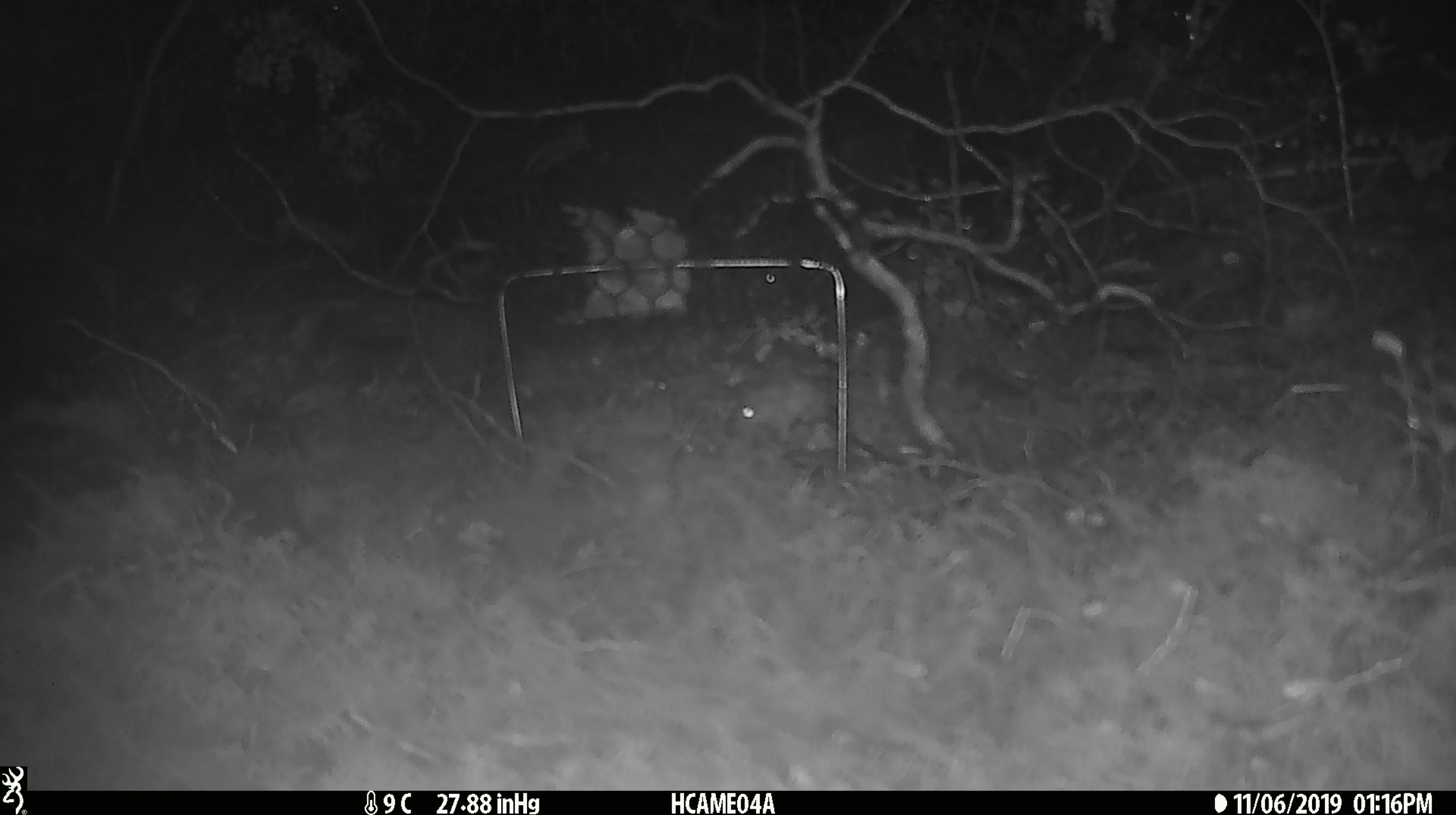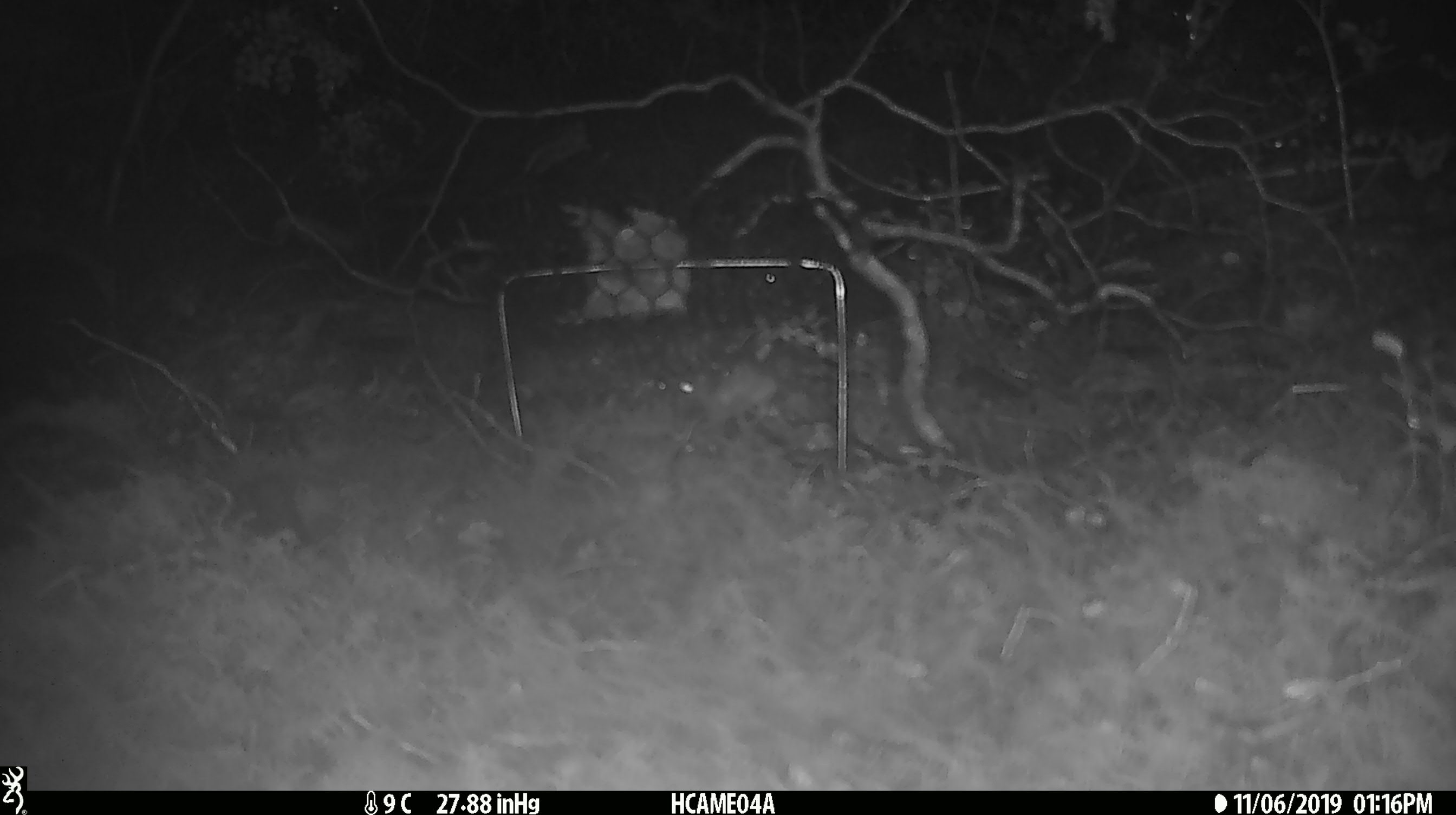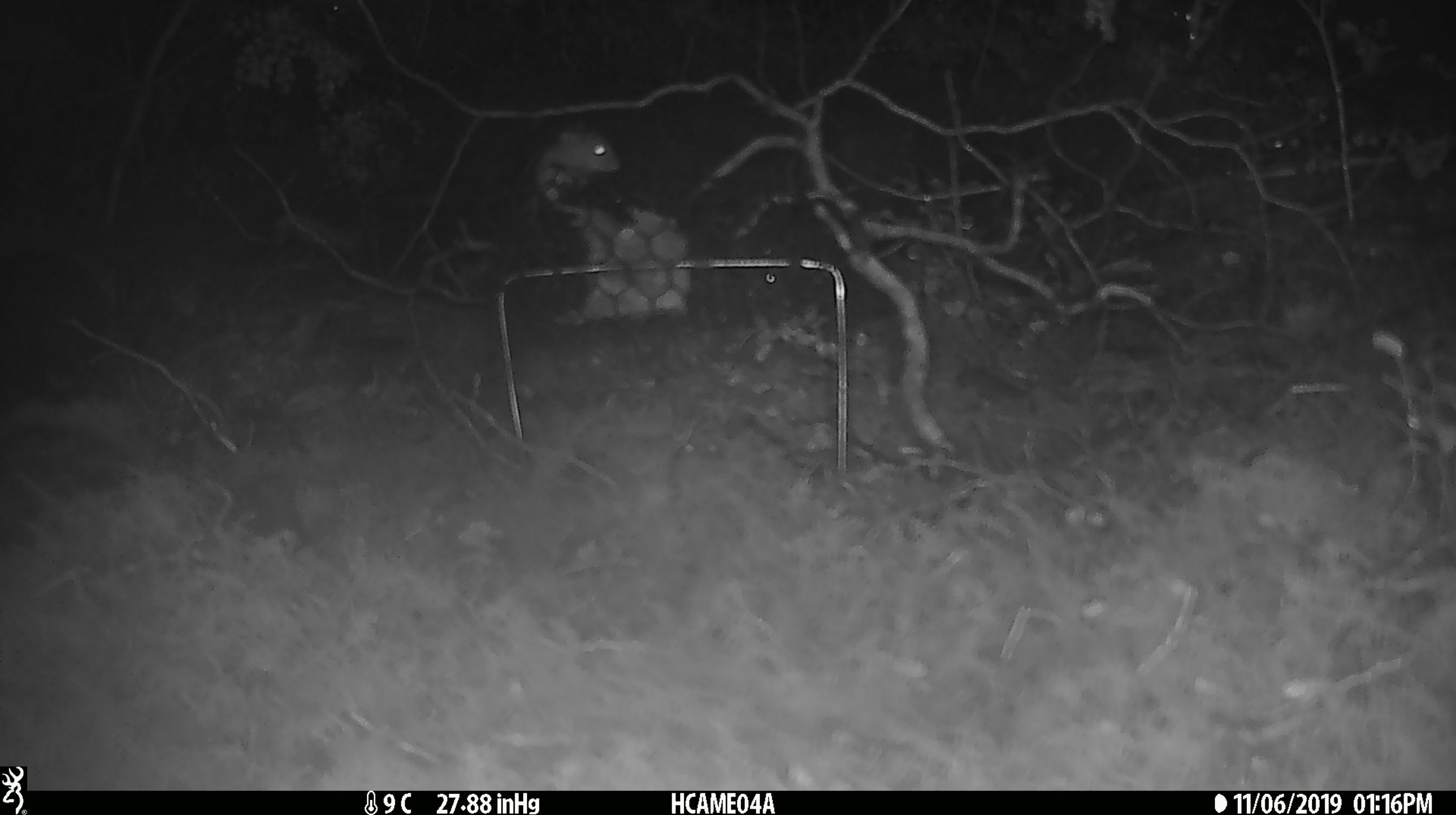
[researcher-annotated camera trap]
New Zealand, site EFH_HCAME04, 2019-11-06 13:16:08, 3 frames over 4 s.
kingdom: Animalia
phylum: Chordata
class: Mammalia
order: Rodentia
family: Muridae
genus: Mus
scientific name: Mus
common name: mouse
Mouse (Mus).